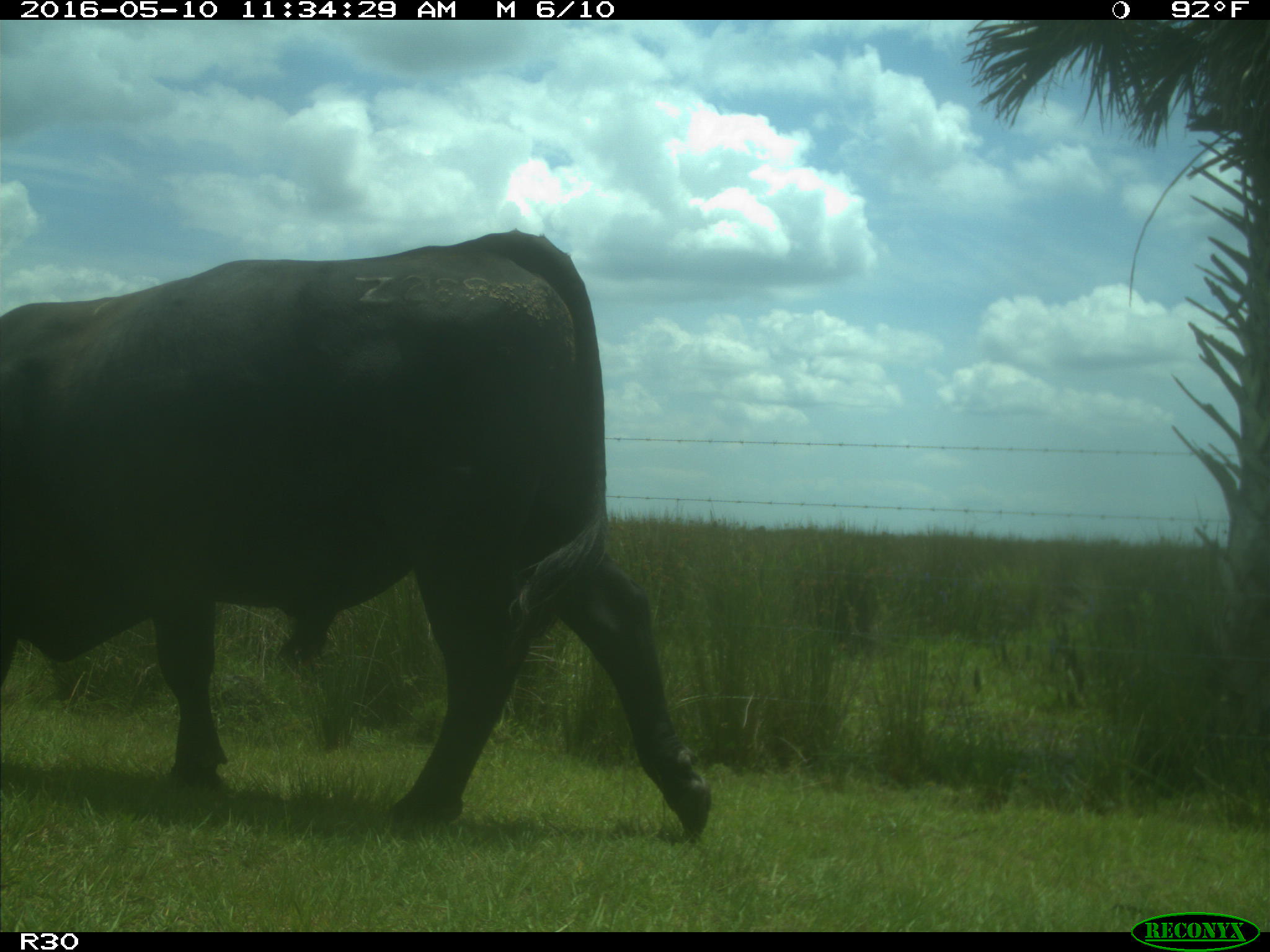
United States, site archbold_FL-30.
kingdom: Animalia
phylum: Chordata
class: Mammalia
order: Artiodactyla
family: Bovidae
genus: Bos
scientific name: Bos taurus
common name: domestic cow